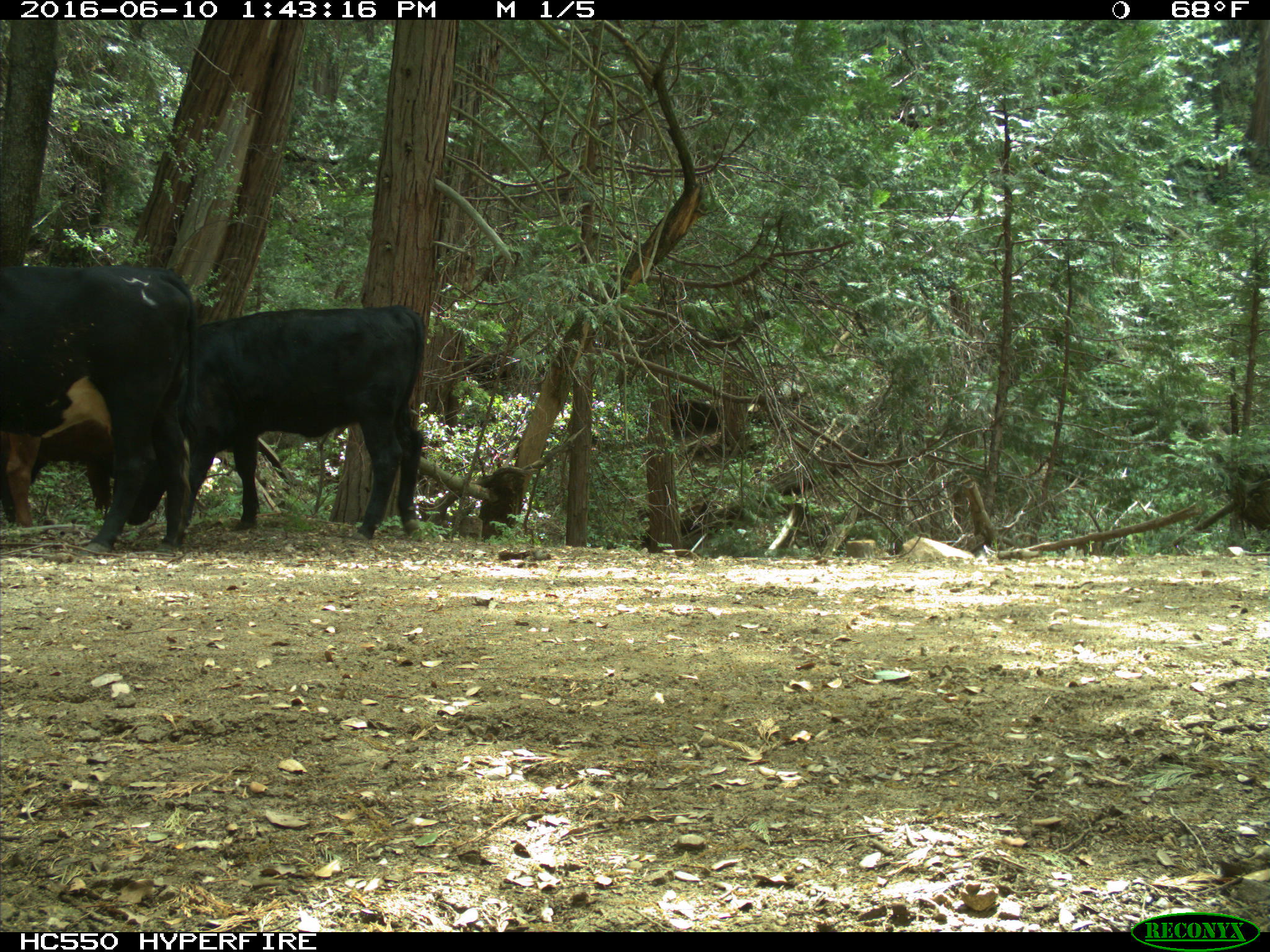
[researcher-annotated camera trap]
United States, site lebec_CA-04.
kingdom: Animalia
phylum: Chordata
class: Mammalia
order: Artiodactyla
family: Bovidae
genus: Bos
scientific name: Bos taurus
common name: domestic cow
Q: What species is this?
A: Bos taurus (domestic cow).